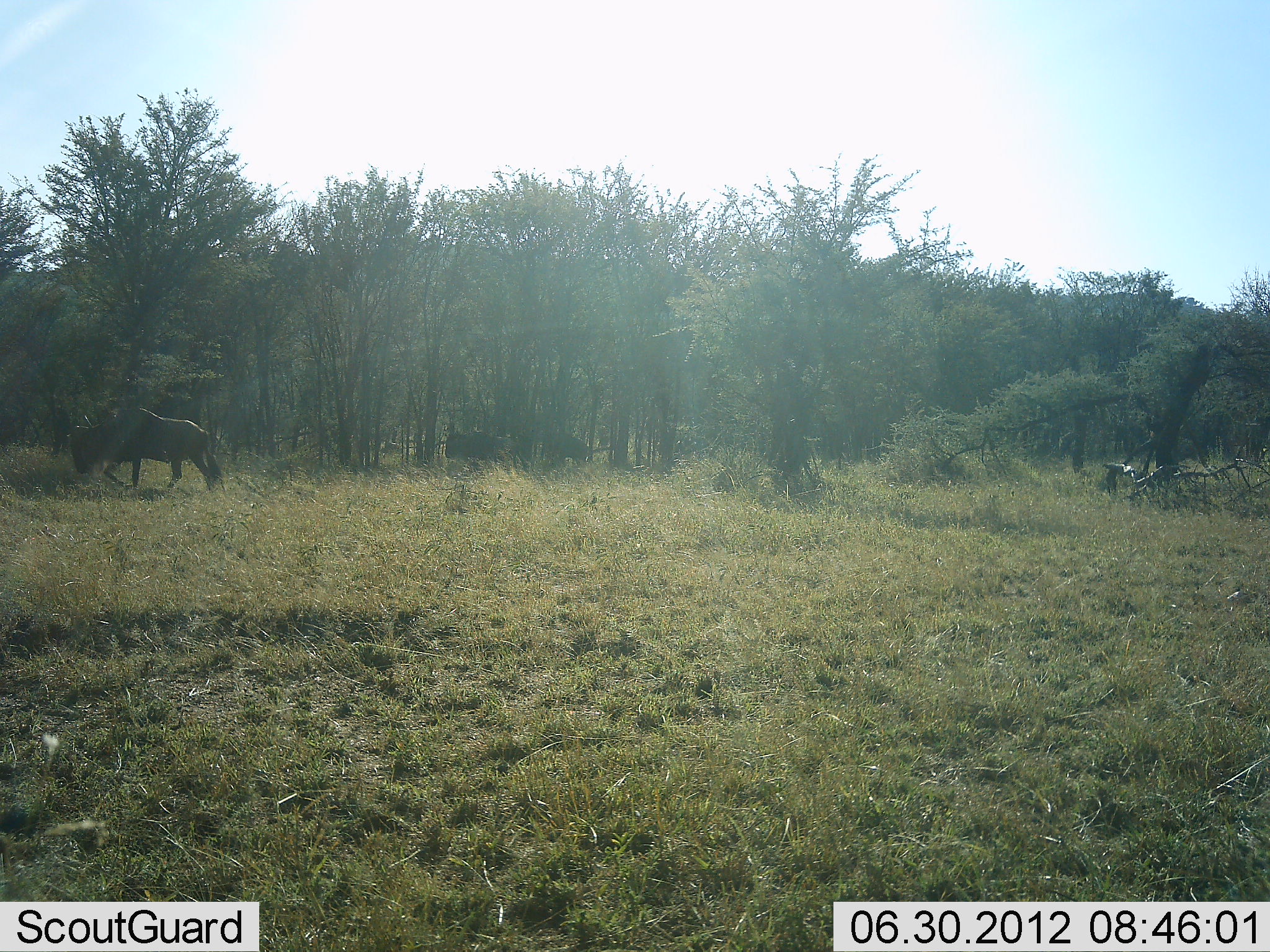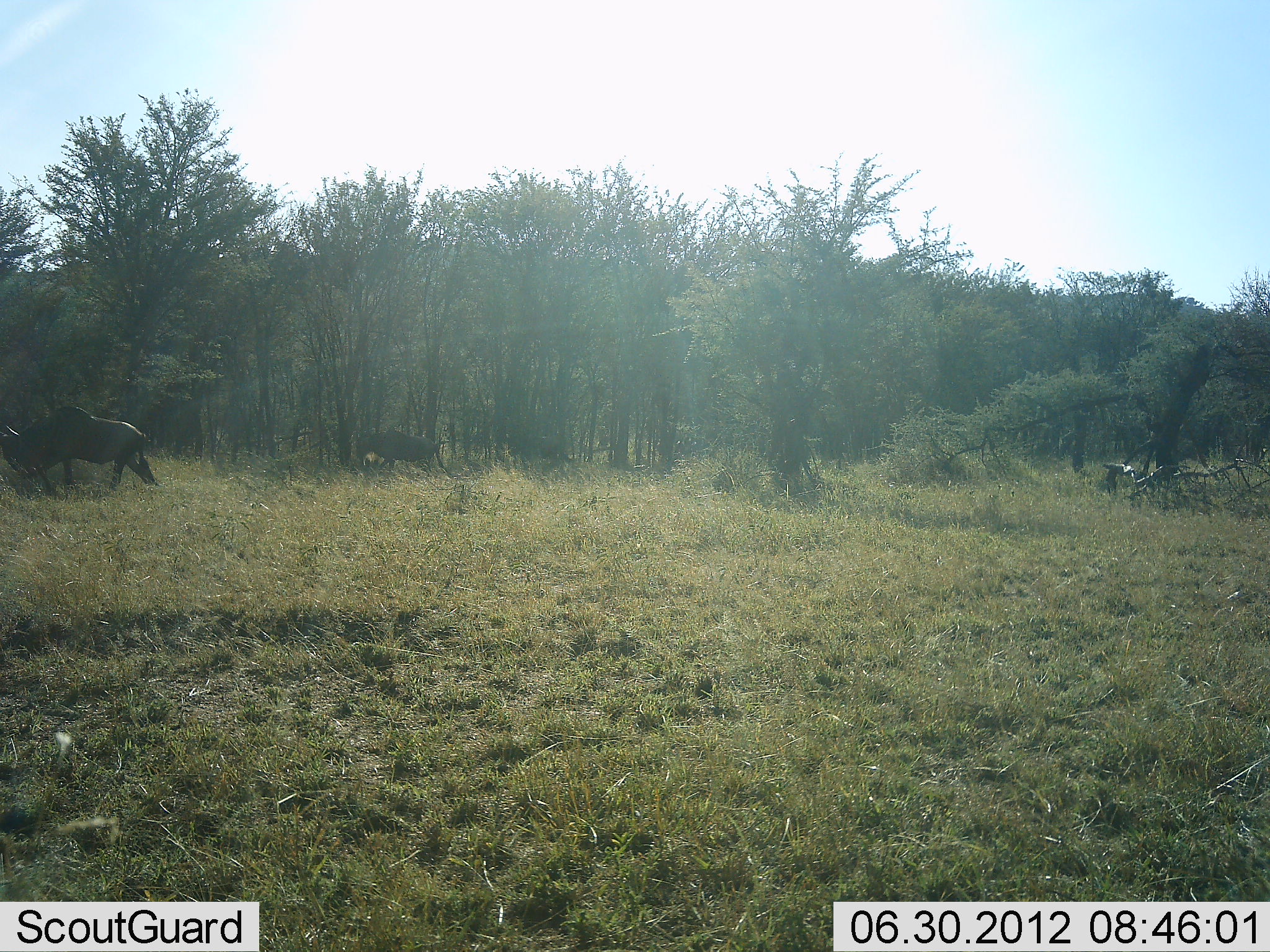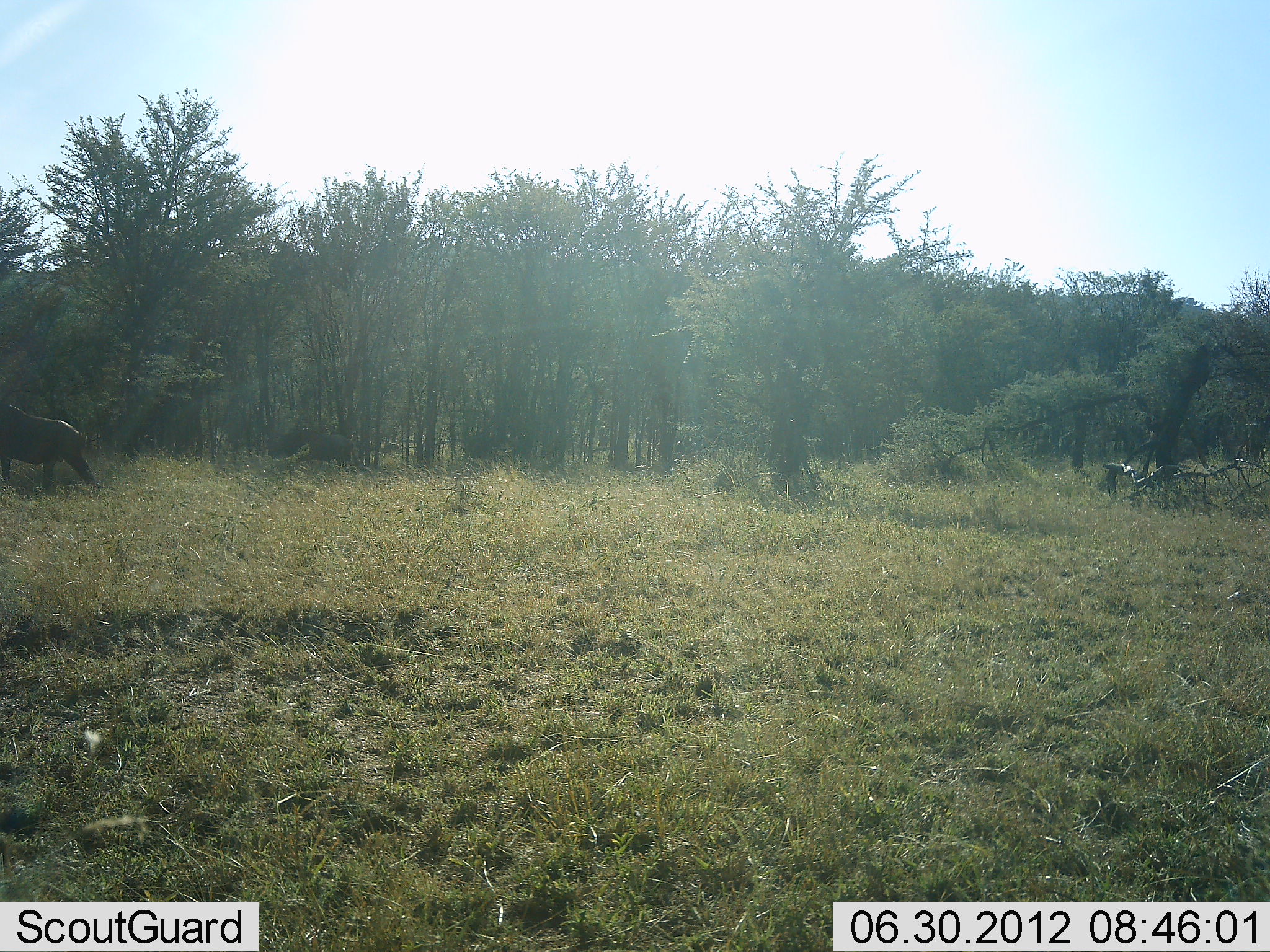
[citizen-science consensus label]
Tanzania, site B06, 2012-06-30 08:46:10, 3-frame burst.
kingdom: Animalia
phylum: Chordata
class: Mammalia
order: Artiodactyla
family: Bovidae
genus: Connochaetes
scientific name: Connochaetes taurinus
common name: blue wildebeest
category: wildebeest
Wildebeest (blue wildebeest) (Connochaetes taurinus), count 3. Behavior (volunteer vote fractions): standing 0%, resting 0%, moving 100%, interacting 0%. Young present (vote fraction): 0%. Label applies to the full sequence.